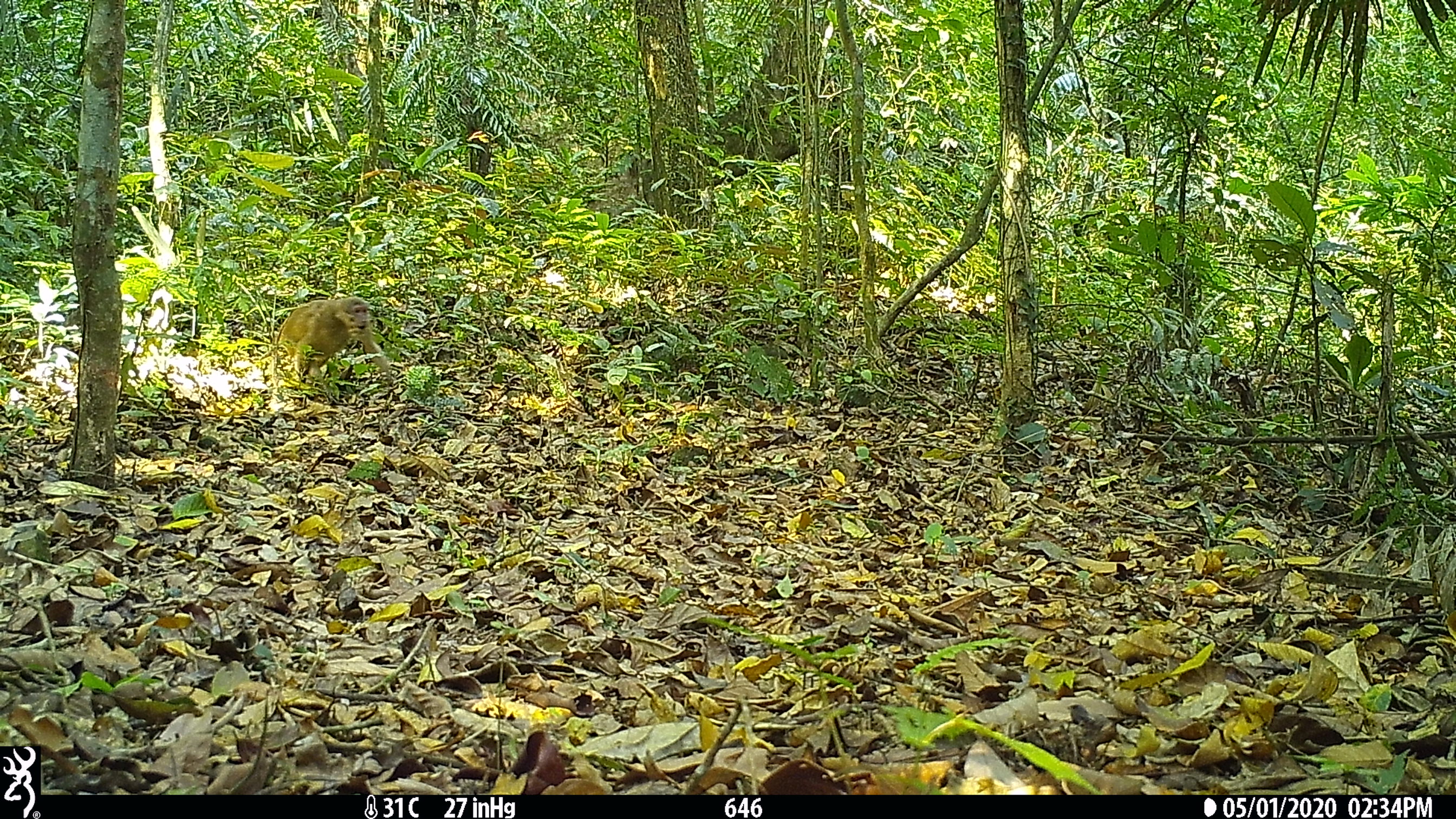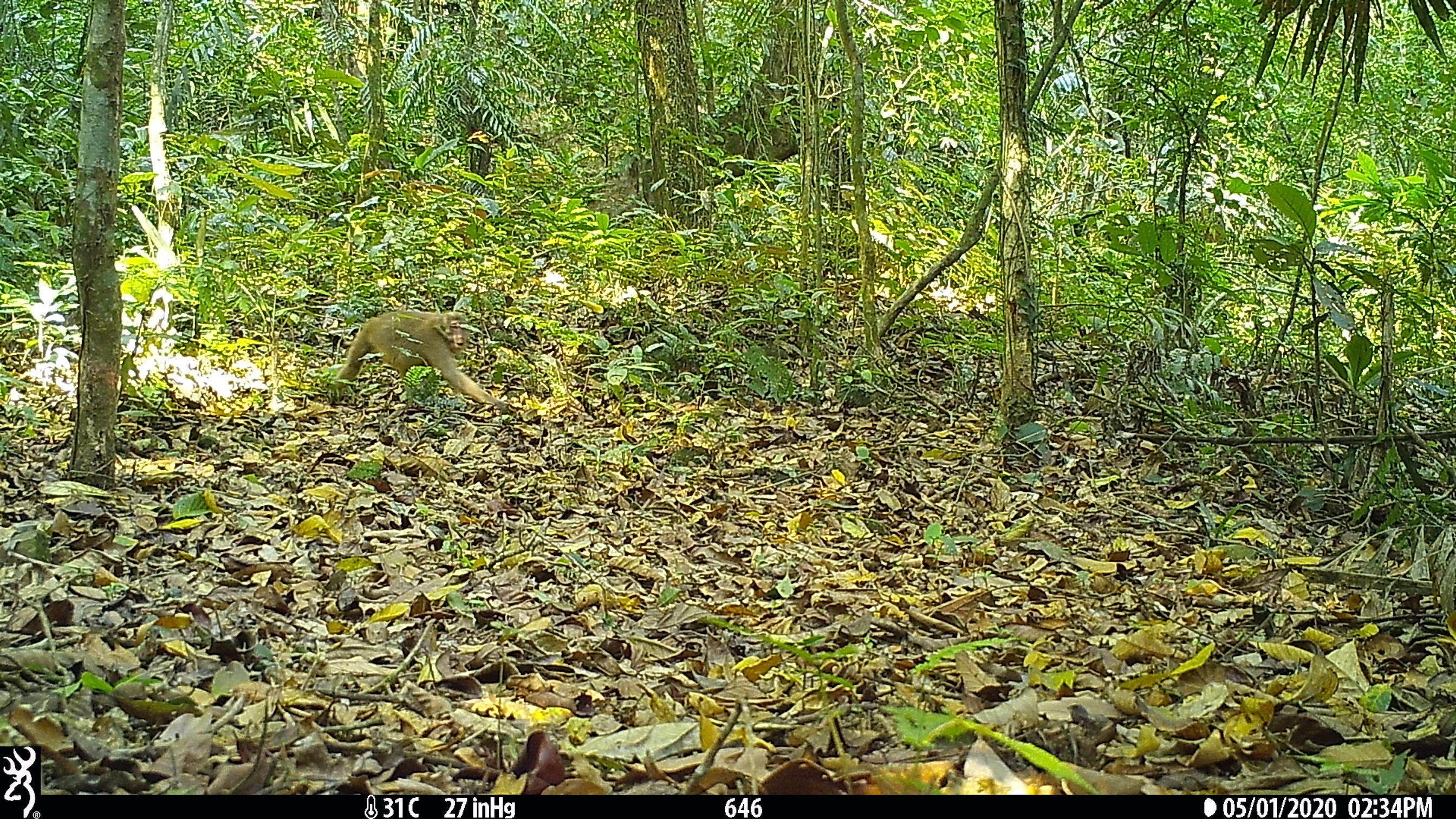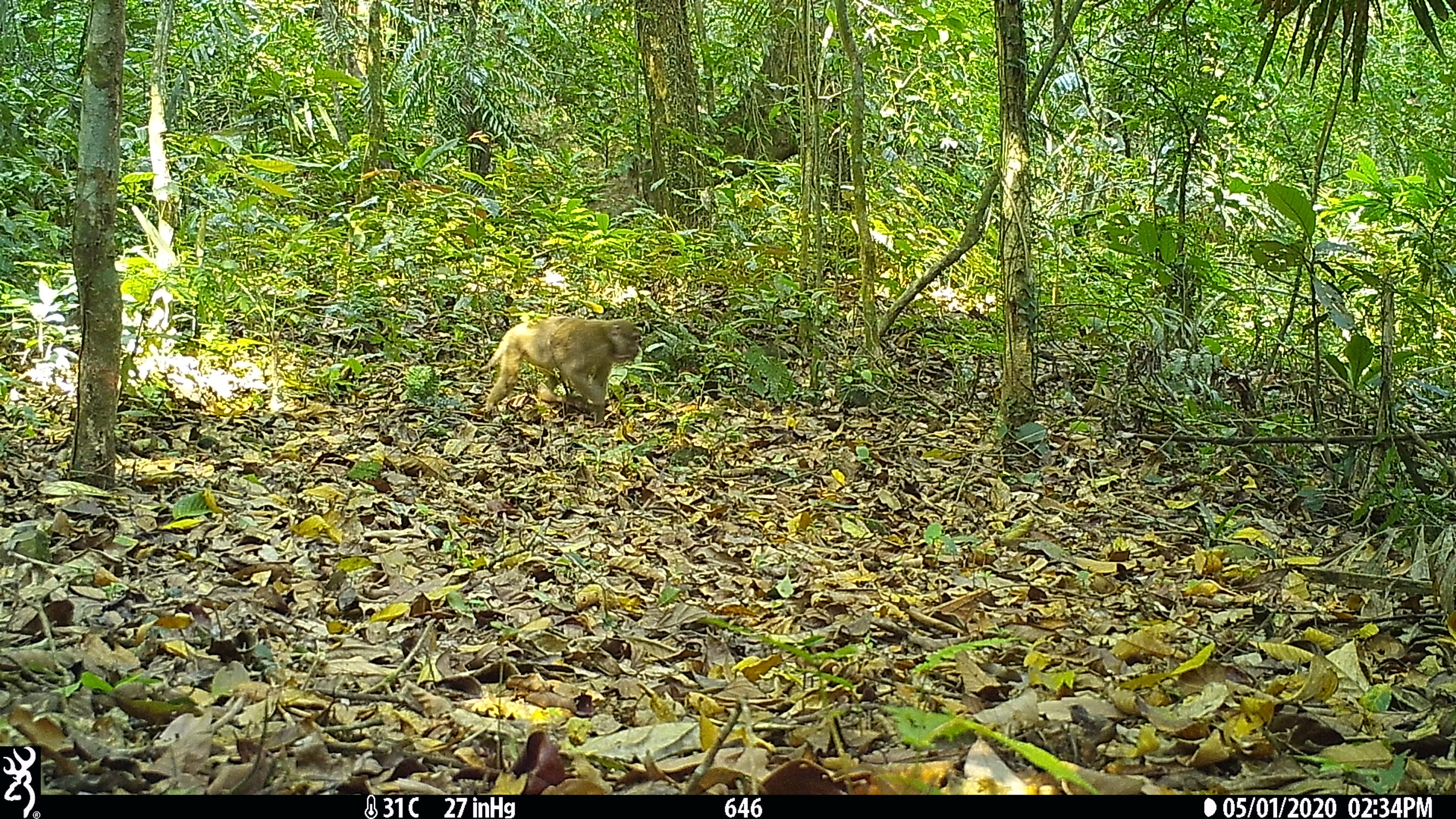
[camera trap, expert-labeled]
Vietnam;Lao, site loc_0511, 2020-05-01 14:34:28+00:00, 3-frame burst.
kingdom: Animalia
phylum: Chordata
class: Mammalia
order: Primates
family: Cercopithecidae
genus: Macaca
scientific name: Macaca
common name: macaques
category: assam or rhesus macaque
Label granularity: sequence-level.